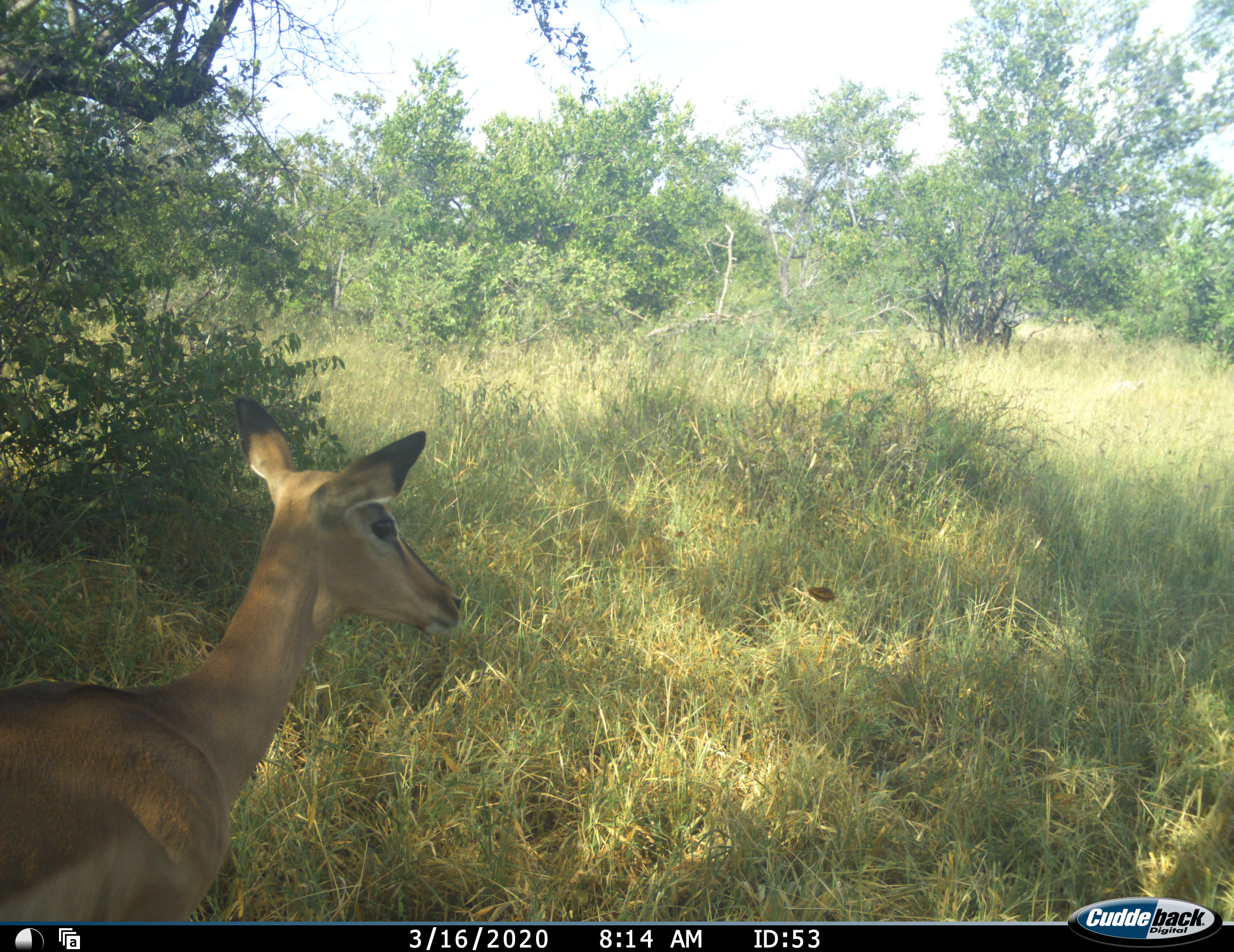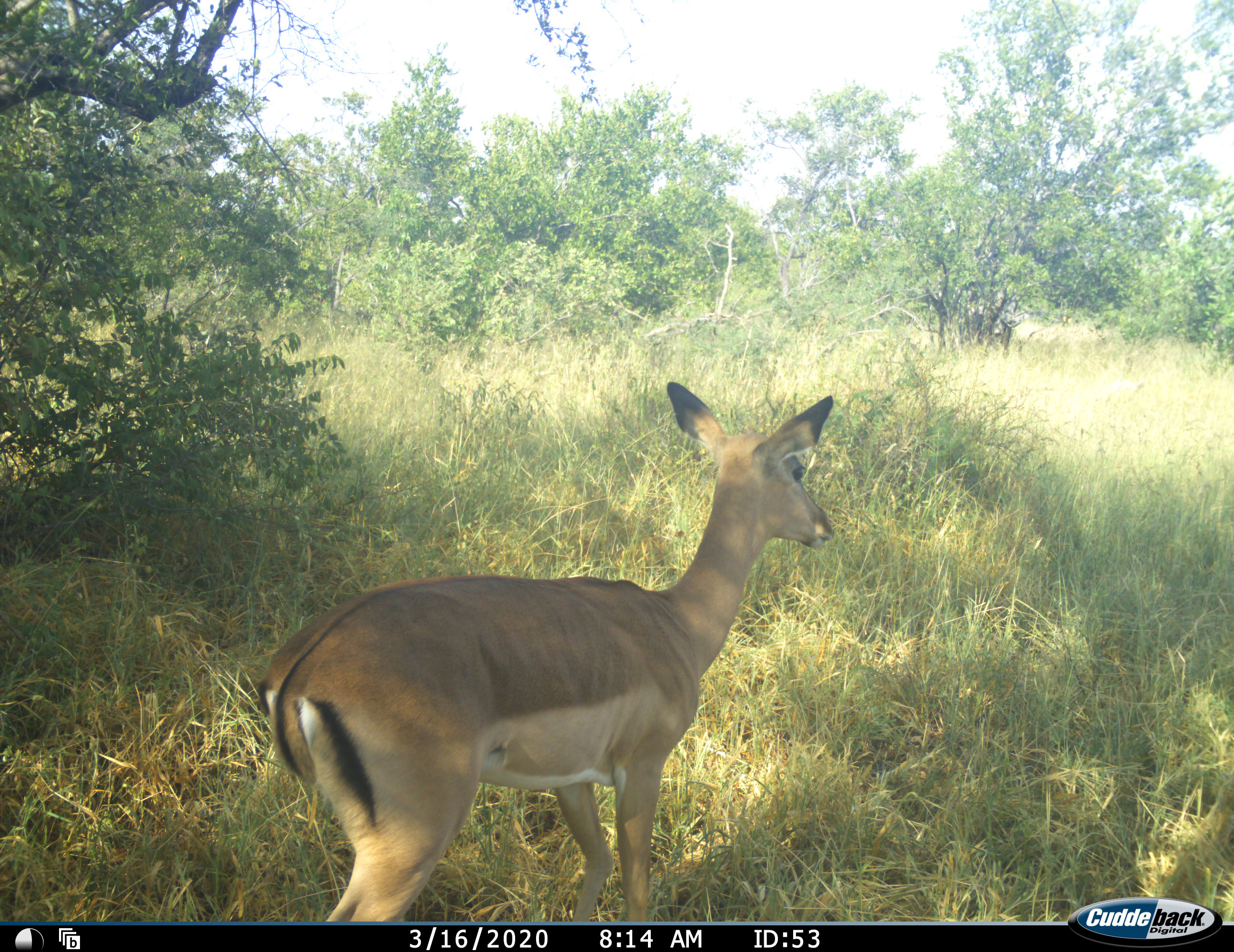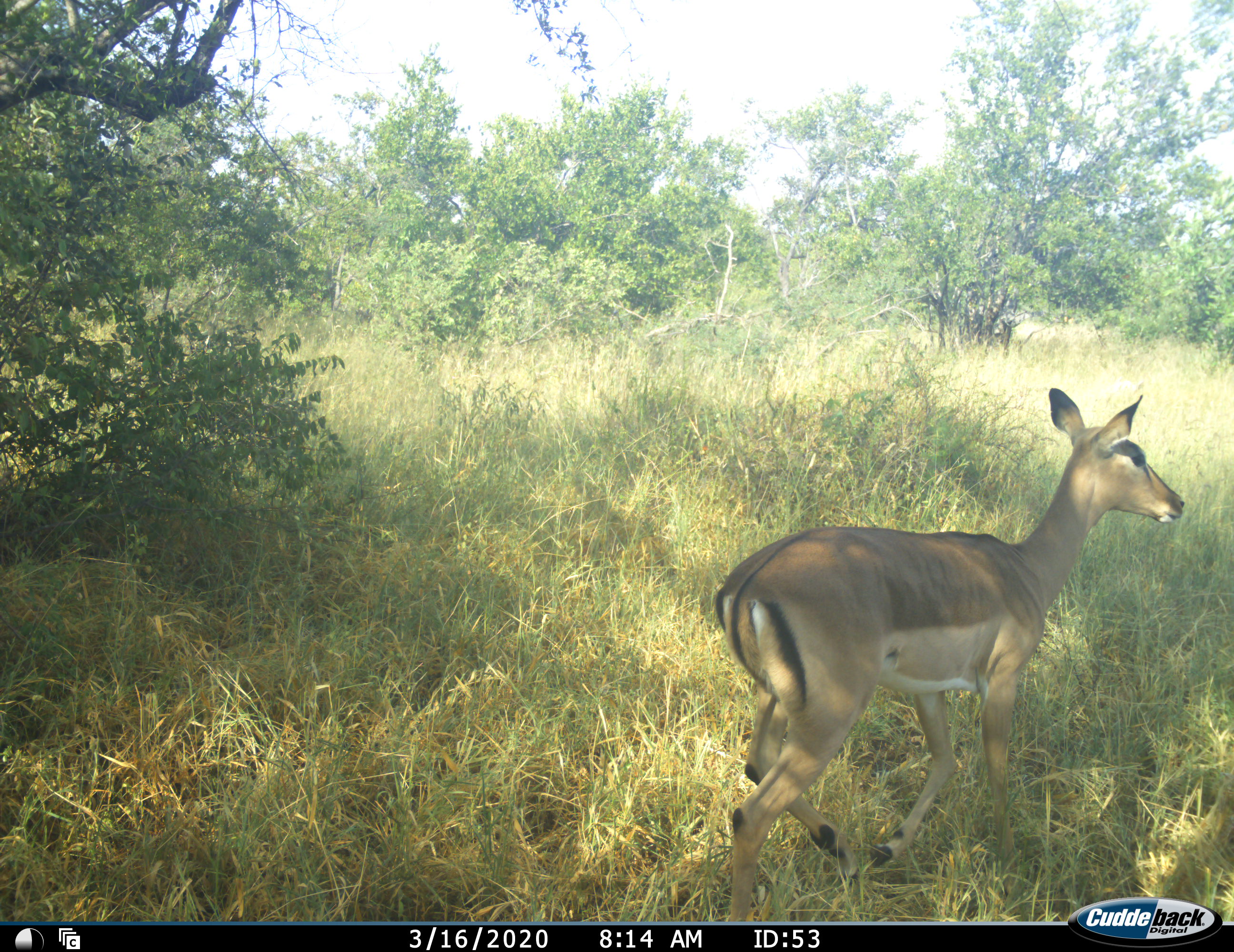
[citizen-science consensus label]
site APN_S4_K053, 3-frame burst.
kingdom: Animalia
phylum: Chordata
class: Mammalia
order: Artiodactyla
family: Bovidae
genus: Aepyceros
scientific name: Aepyceros melampus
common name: impala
Impala (Aepyceros melampus), count 1. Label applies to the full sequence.